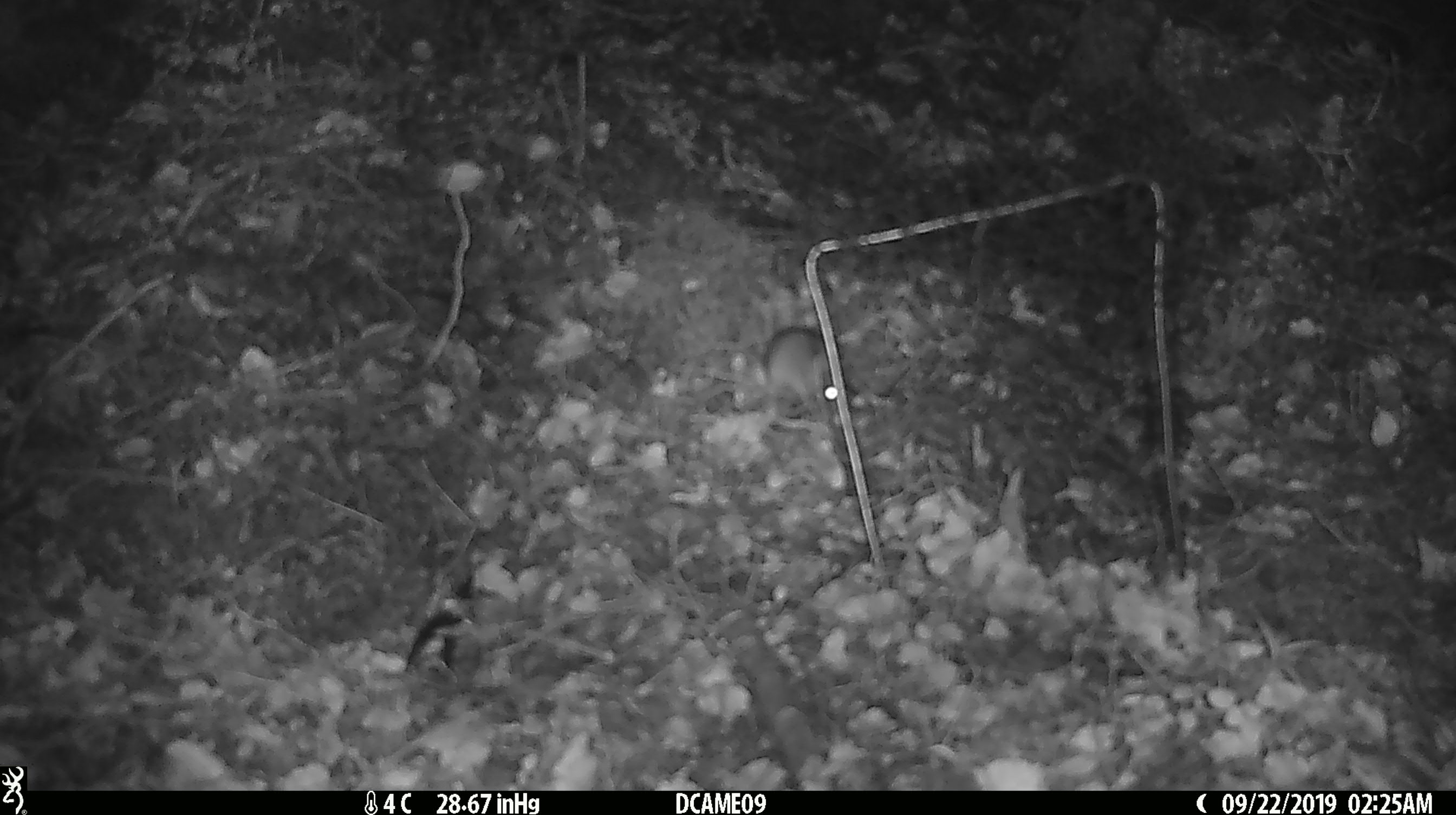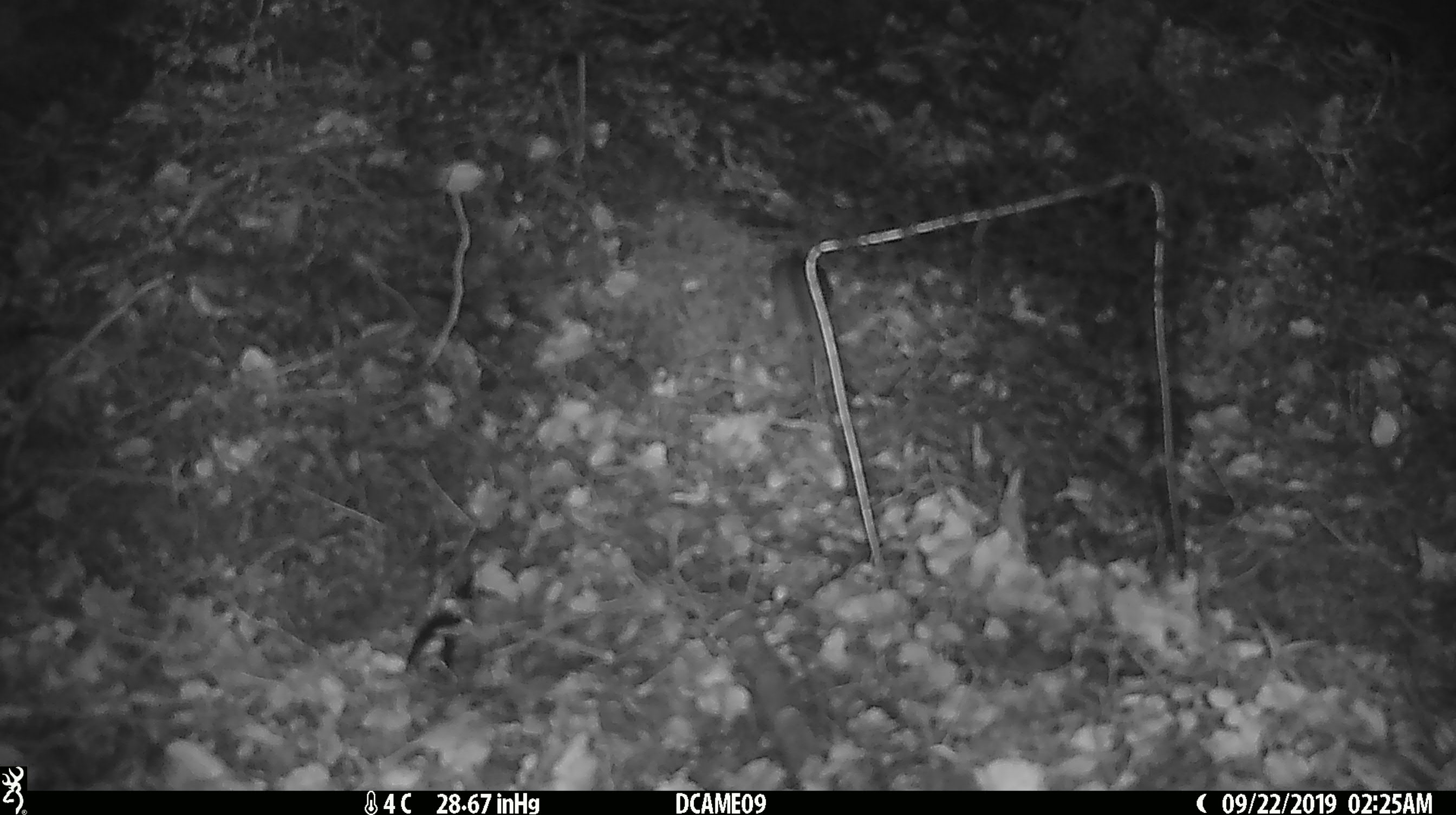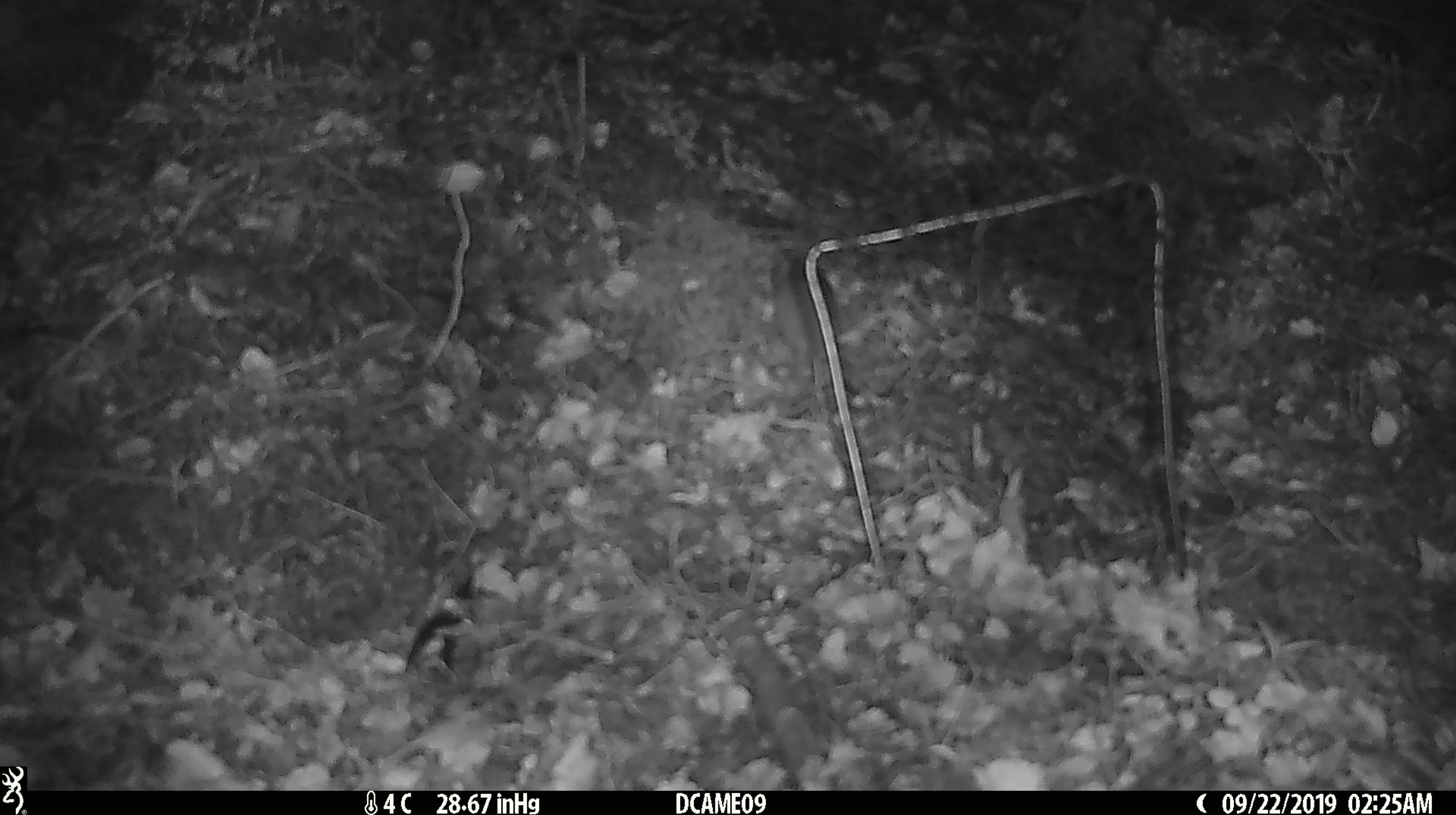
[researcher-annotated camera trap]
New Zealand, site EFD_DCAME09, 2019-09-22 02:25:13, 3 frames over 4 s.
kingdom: Animalia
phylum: Chordata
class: Mammalia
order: Rodentia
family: Muridae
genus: Mus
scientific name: Mus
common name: mouse